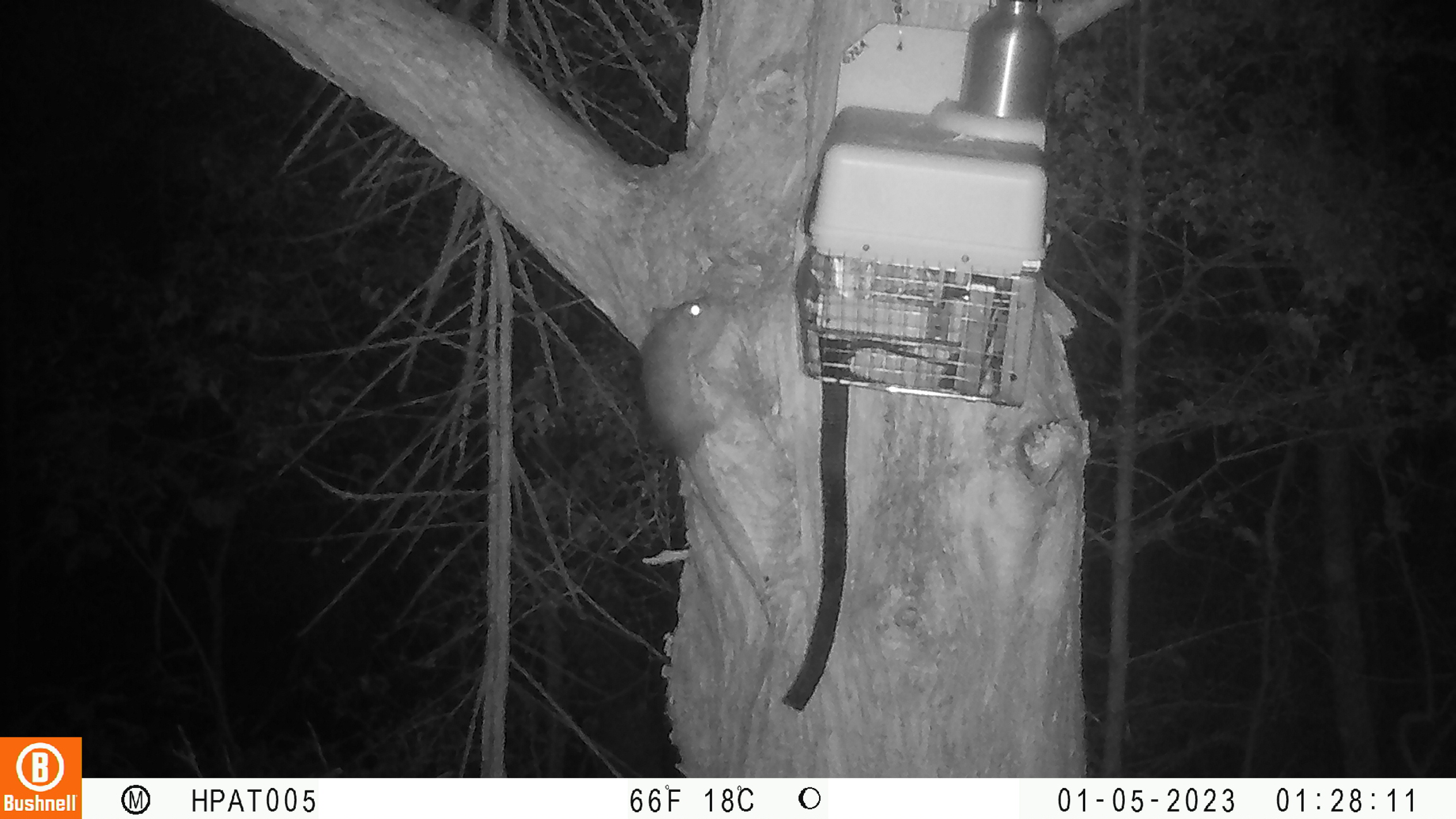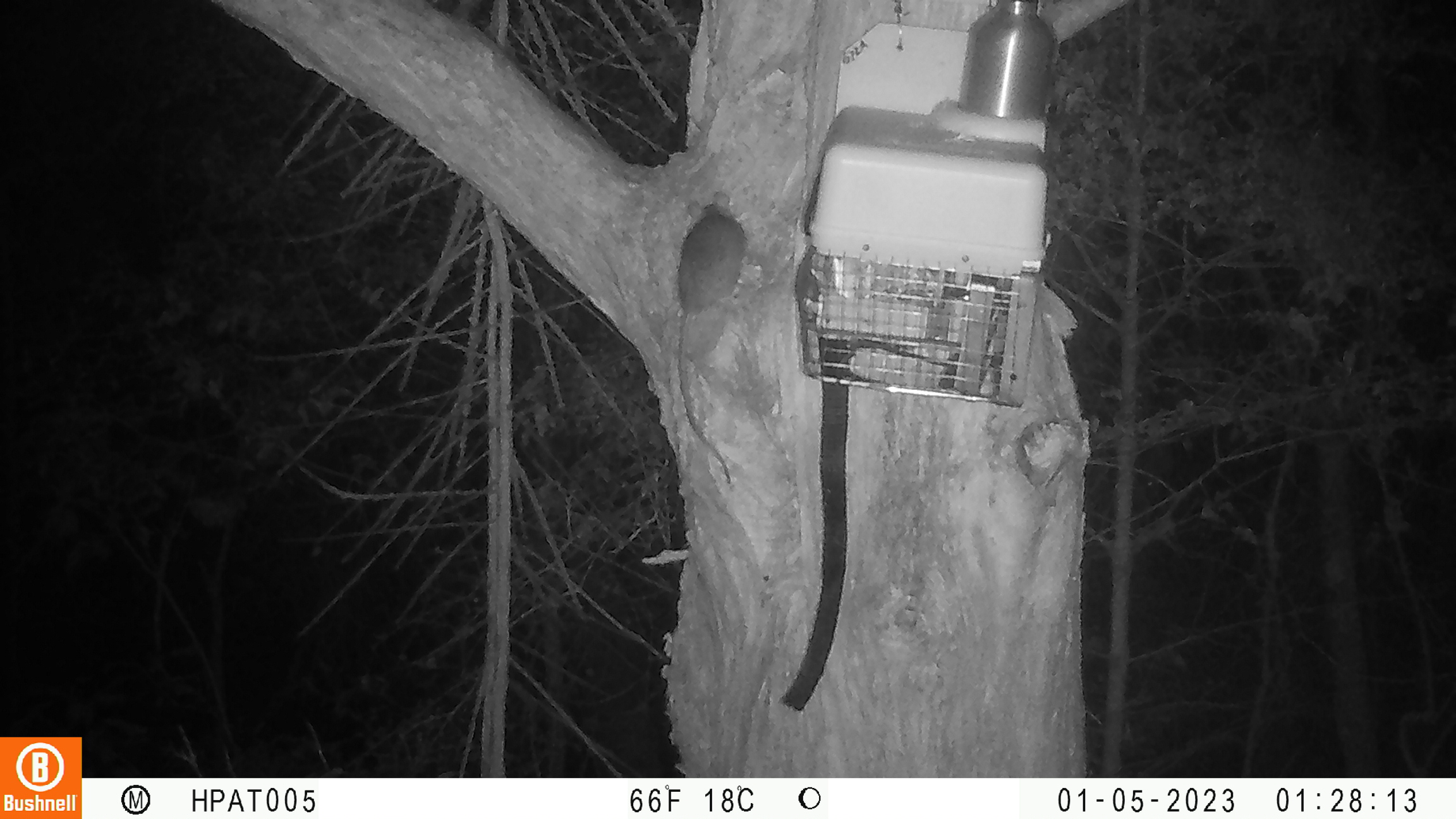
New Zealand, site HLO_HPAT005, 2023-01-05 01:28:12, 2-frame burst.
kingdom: Animalia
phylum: Chordata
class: Mammalia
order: Rodentia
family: Muridae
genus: Rattus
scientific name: Rattus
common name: rat